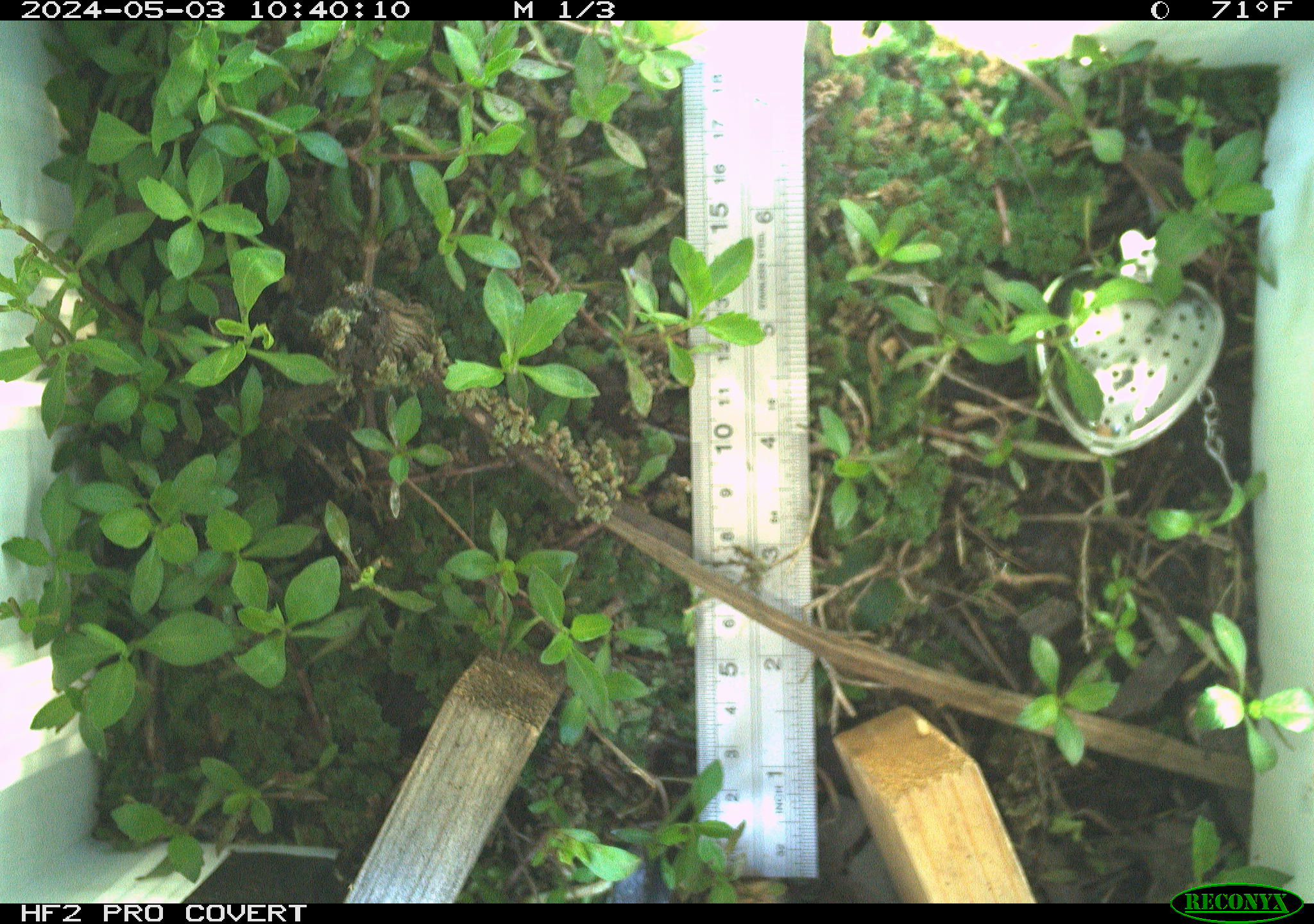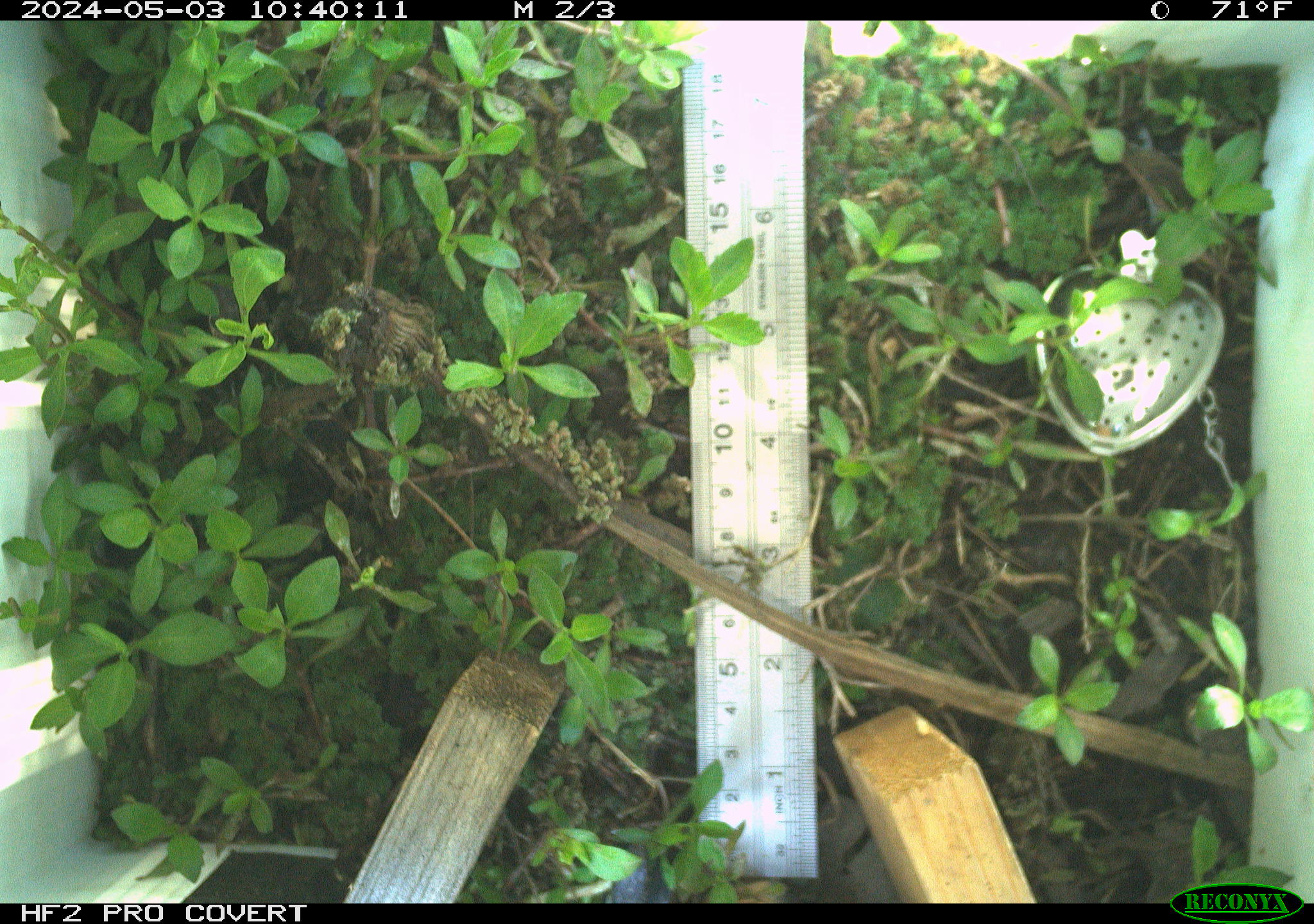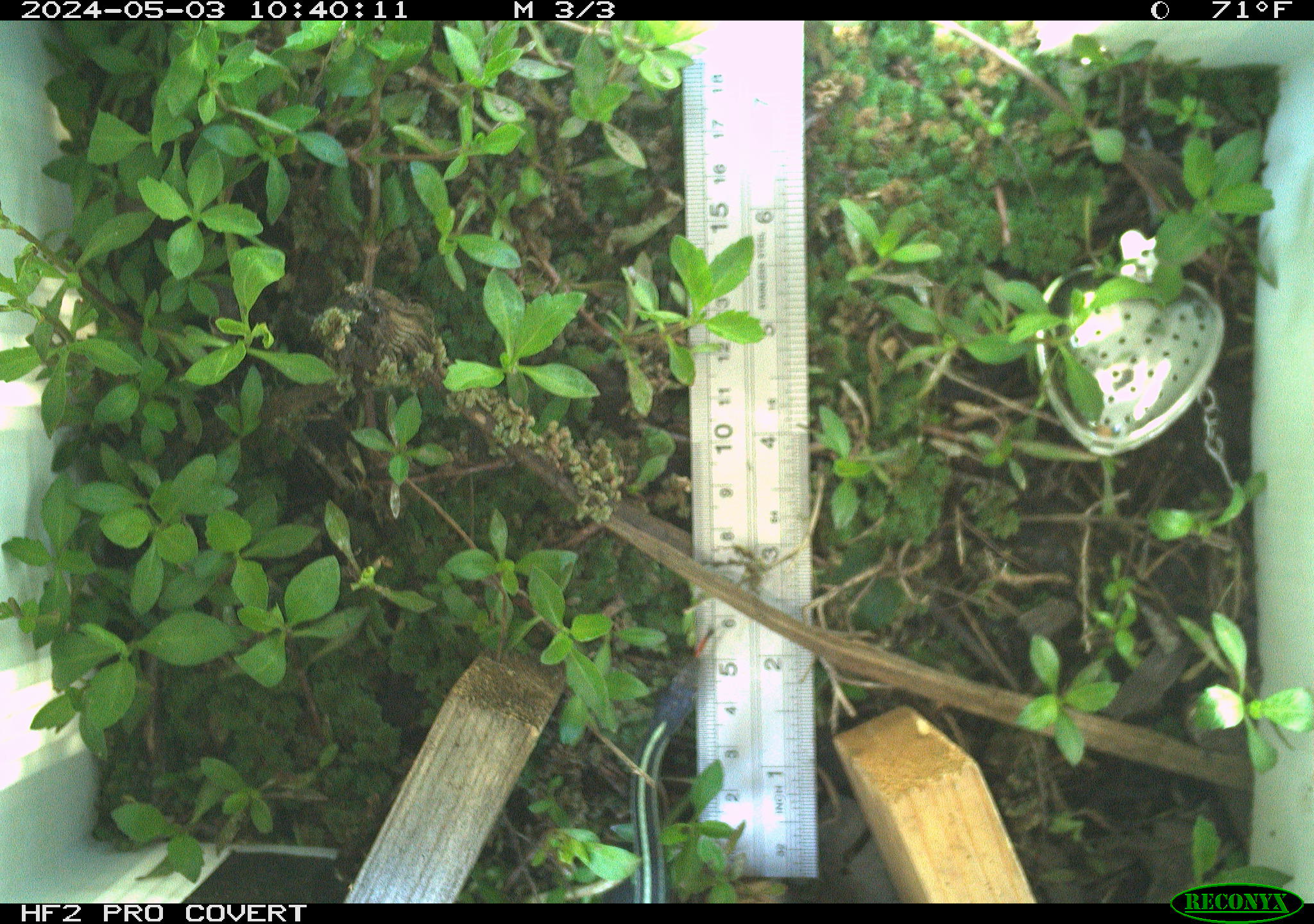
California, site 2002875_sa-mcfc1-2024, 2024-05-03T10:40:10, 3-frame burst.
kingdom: Animalia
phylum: Chordata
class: Reptilia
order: Squamata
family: Colubridae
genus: Thamnophis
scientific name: Thamnophis sirtalis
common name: common gartersnake